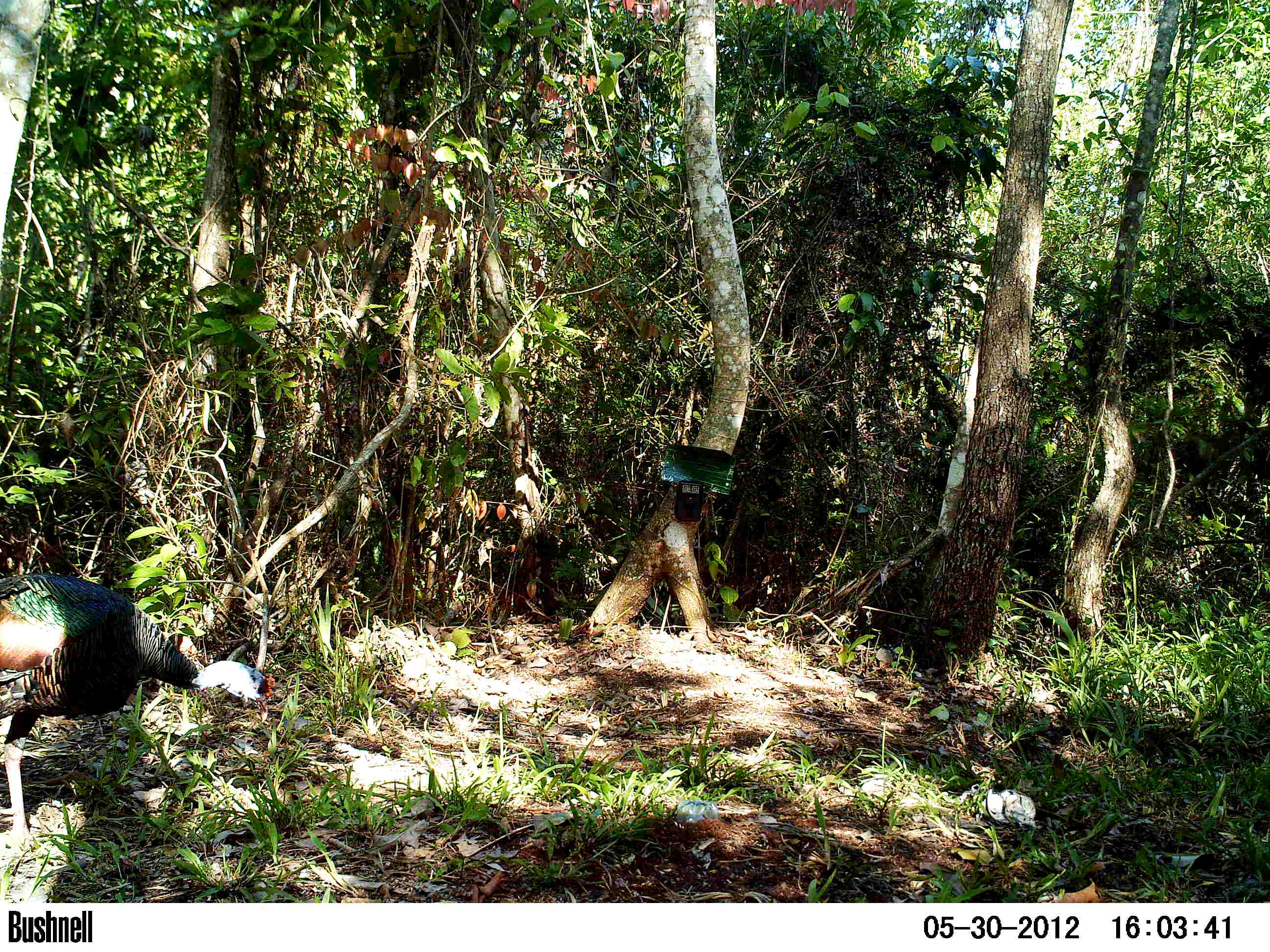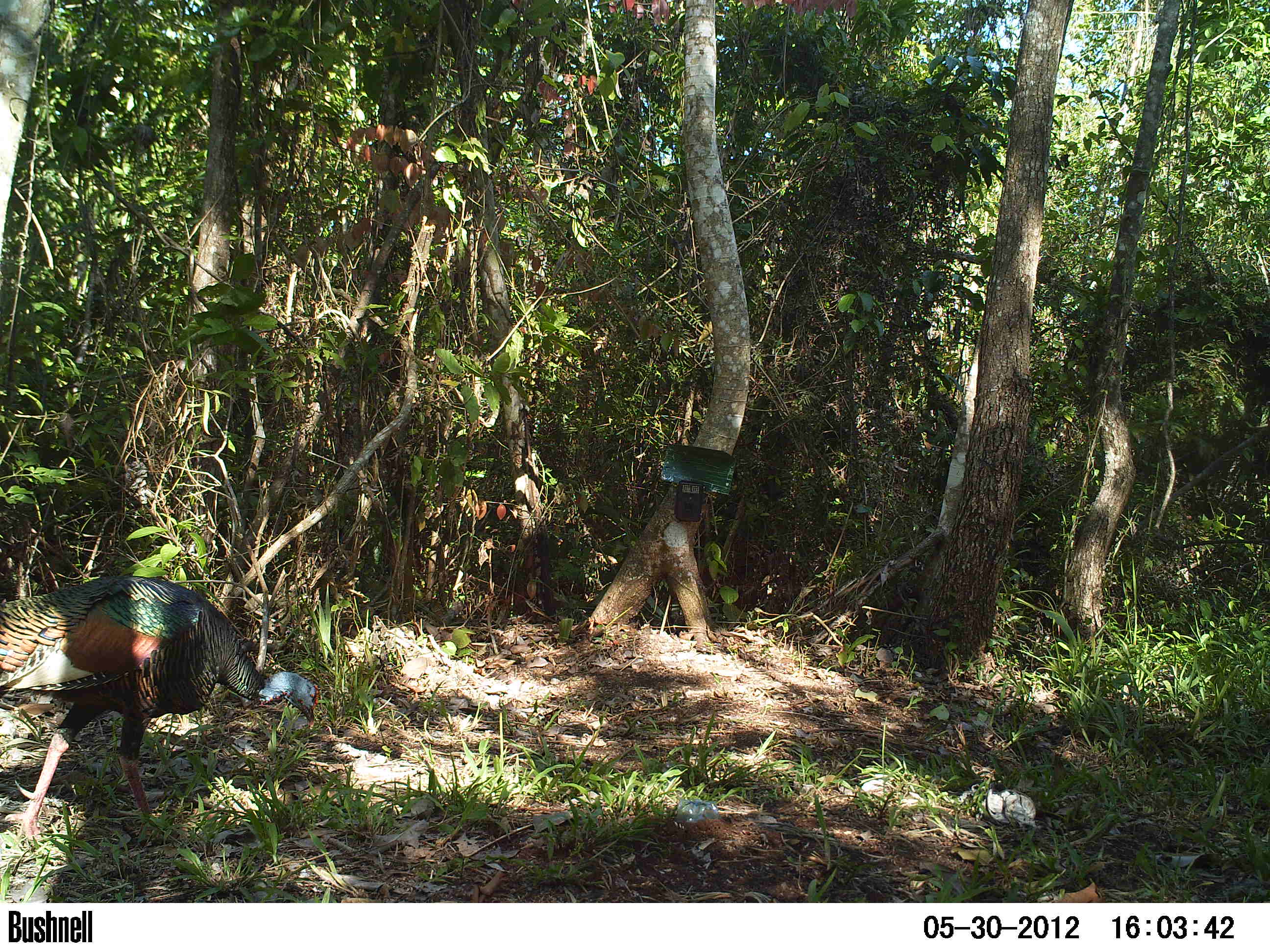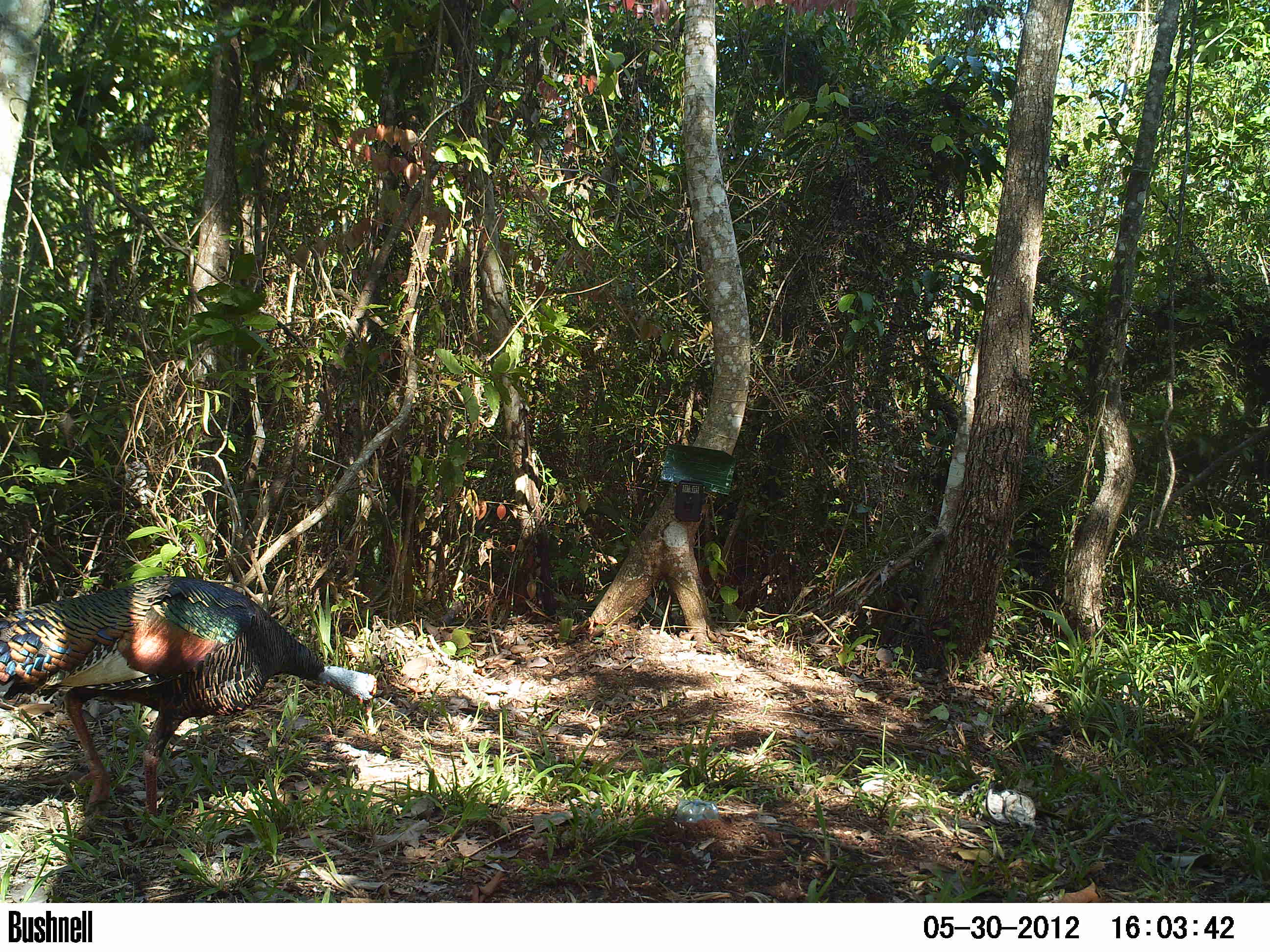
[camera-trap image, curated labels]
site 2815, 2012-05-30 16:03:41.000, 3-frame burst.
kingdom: Animalia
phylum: Chordata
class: Aves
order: Galliformes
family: Phasianidae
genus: Meleagris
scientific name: Meleagris ocellata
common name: ocellated turkey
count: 1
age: adult